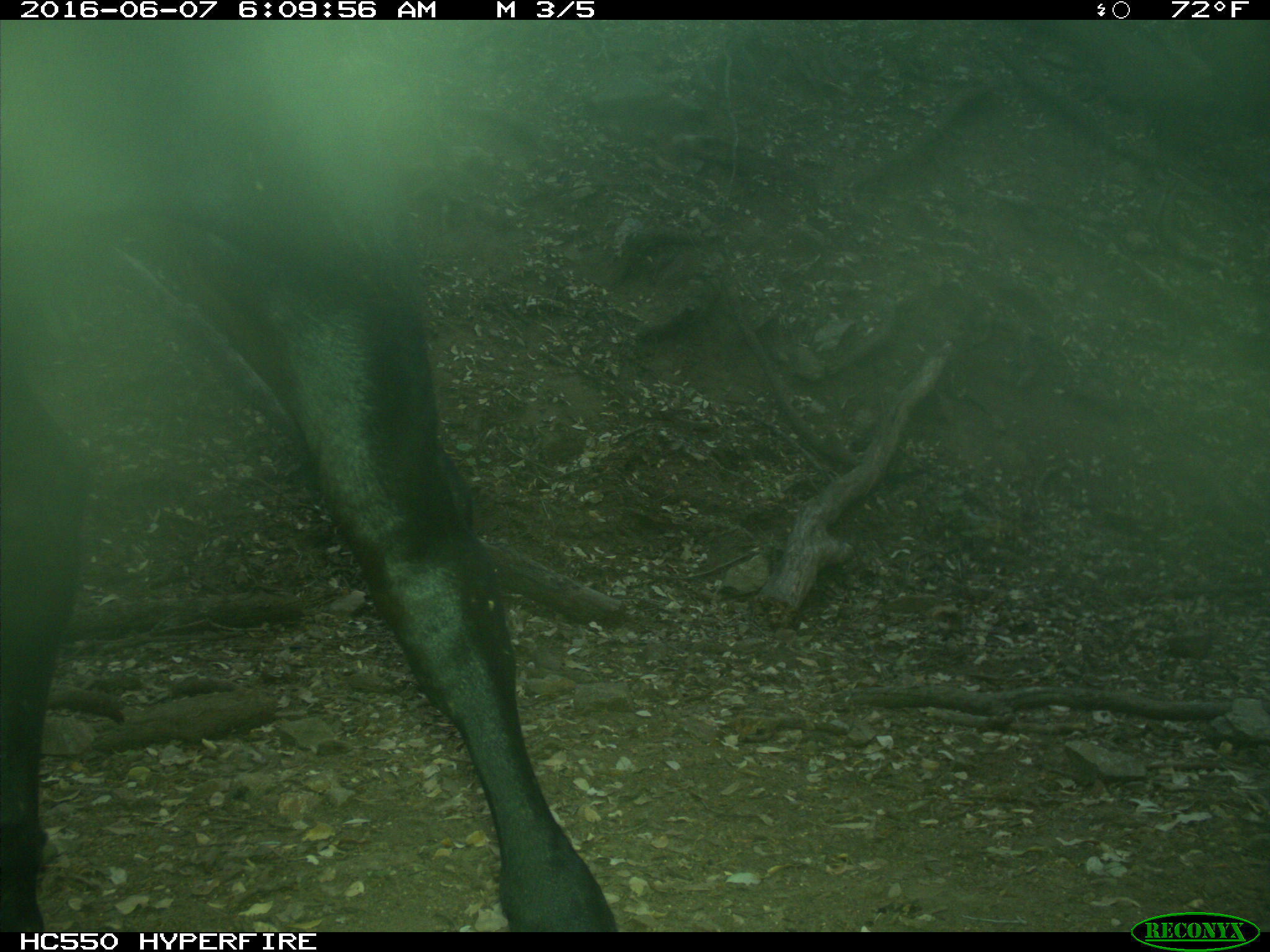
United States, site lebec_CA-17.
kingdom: Animalia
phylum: Chordata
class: Mammalia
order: Artiodactyla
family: Bovidae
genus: Bos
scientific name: Bos taurus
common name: domestic cow